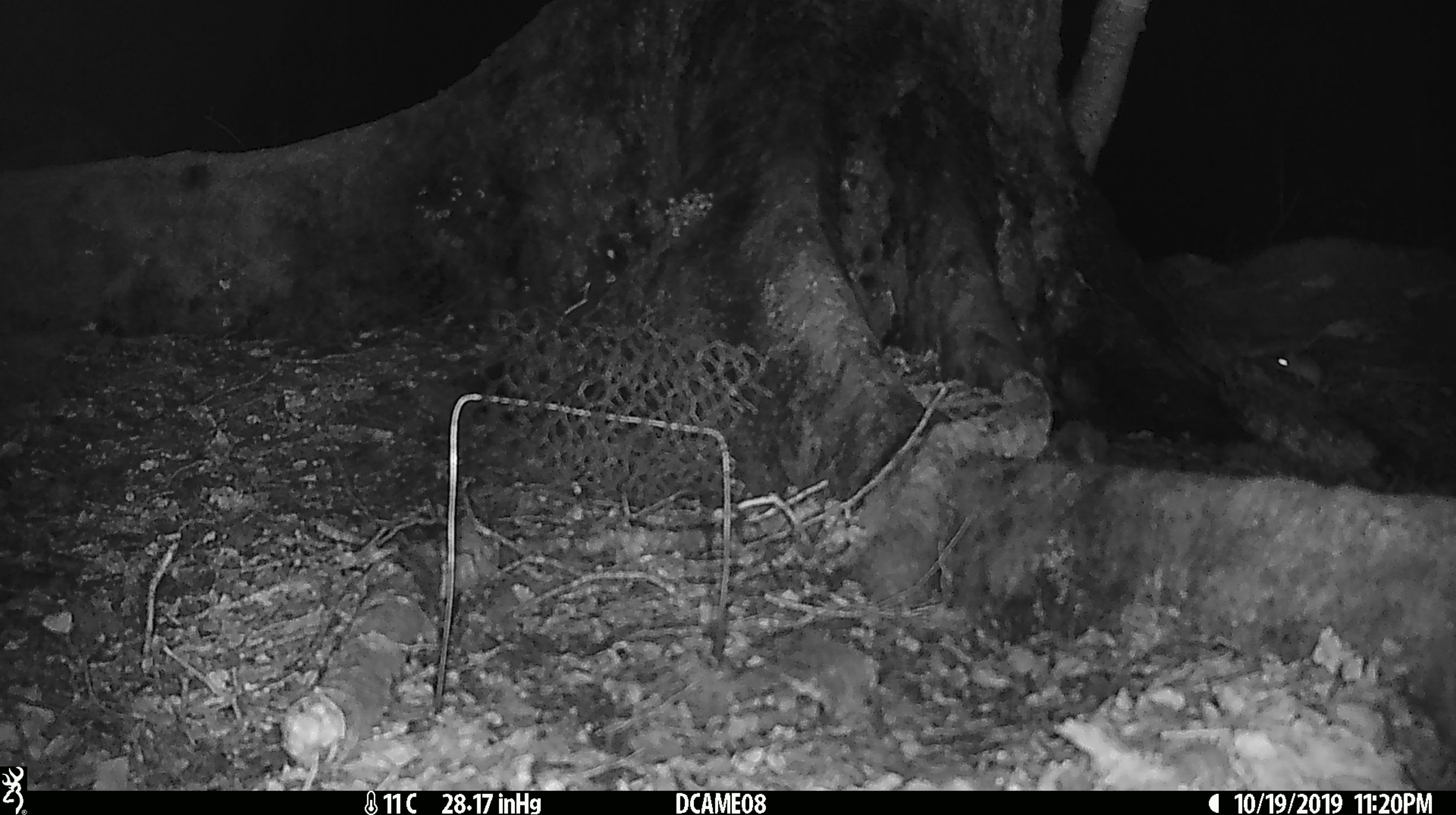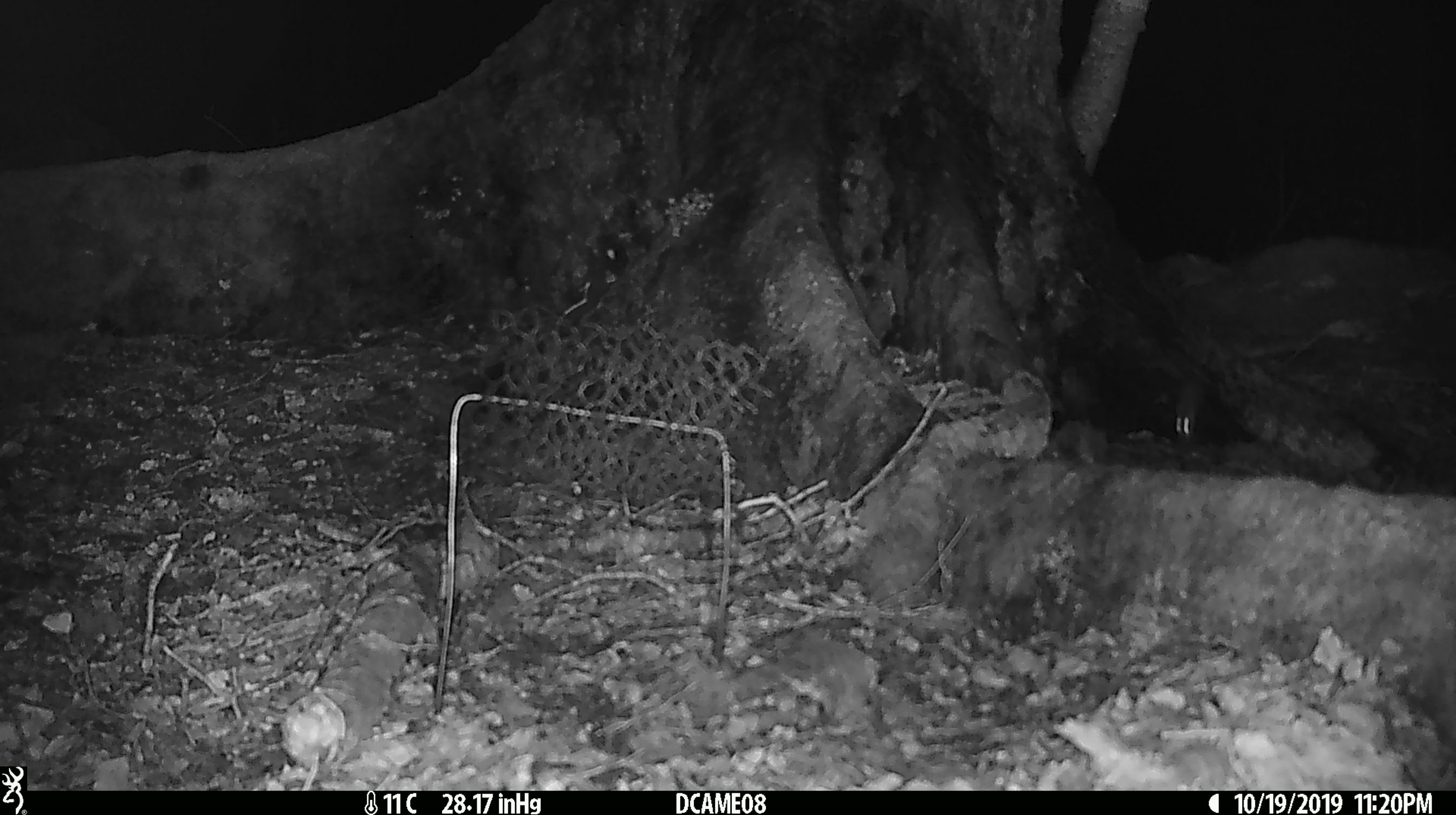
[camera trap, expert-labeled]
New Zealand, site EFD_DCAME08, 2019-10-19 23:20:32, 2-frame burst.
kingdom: Animalia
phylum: Chordata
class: Mammalia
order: Rodentia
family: Muridae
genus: Mus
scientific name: Mus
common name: mouse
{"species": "mouse (Mus)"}